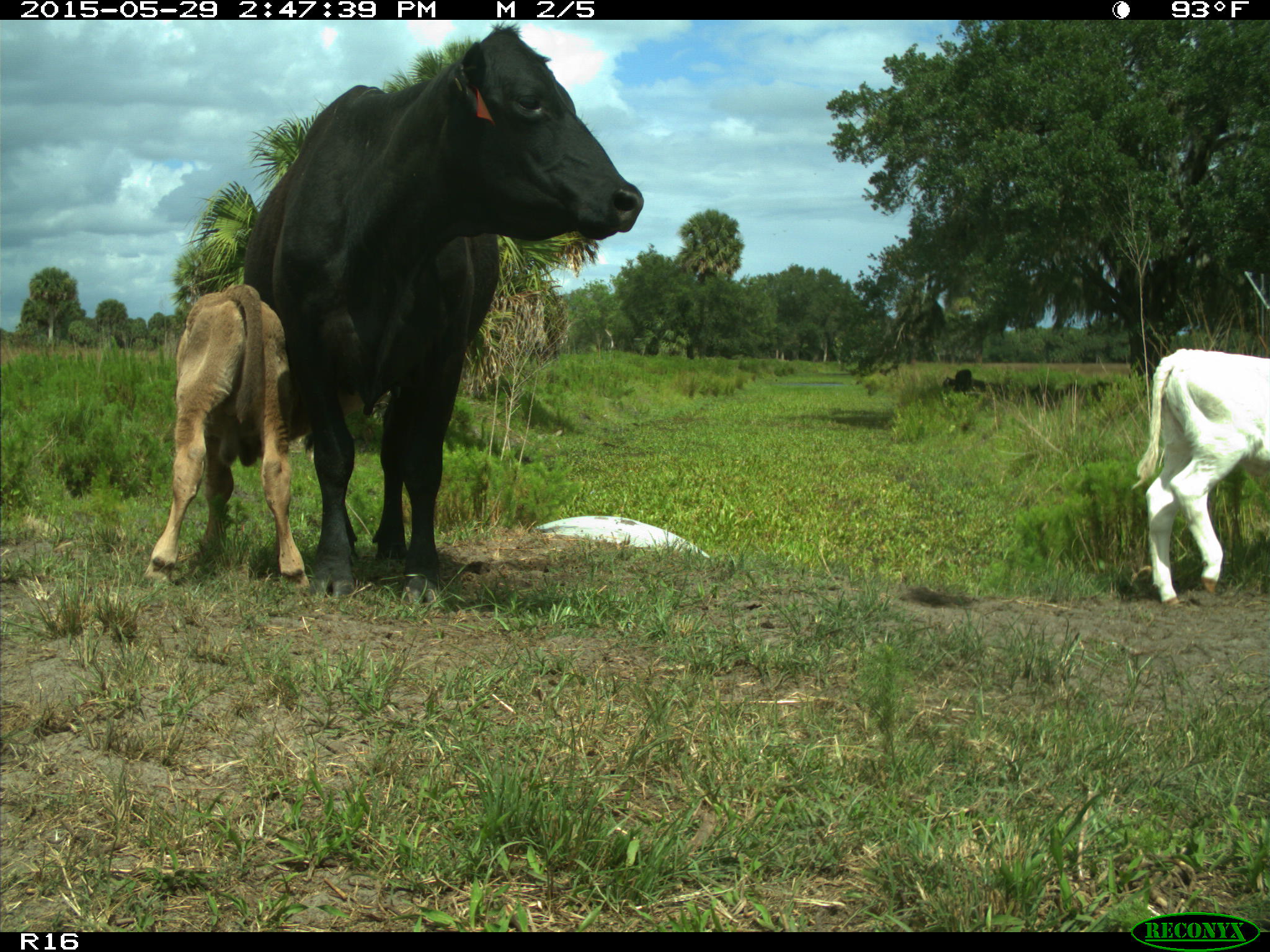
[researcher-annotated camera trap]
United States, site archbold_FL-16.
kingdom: Animalia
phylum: Chordata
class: Mammalia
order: Artiodactyla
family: Bovidae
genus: Bos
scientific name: Bos taurus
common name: domestic cow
Bos taurus (domestic cow).